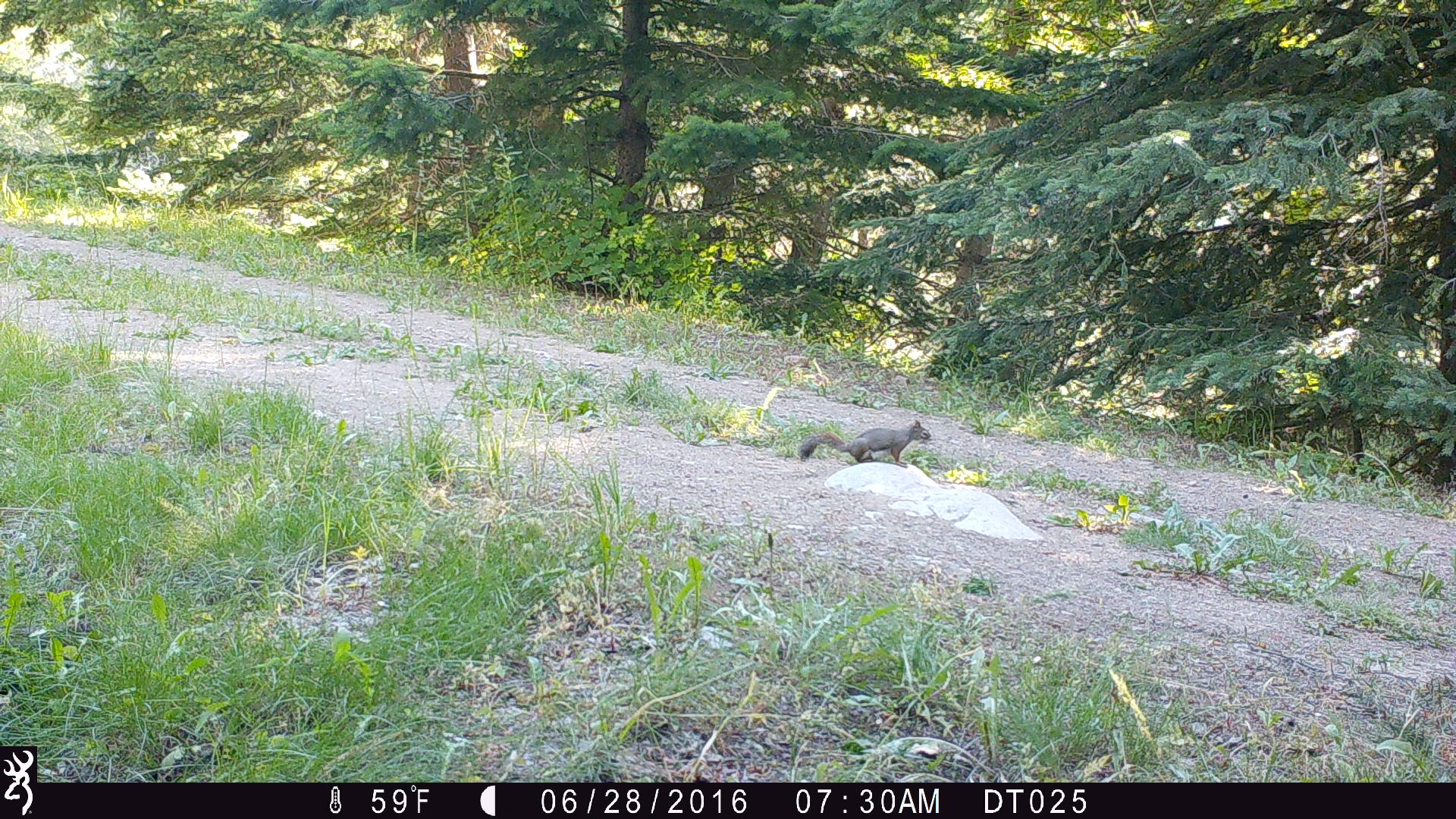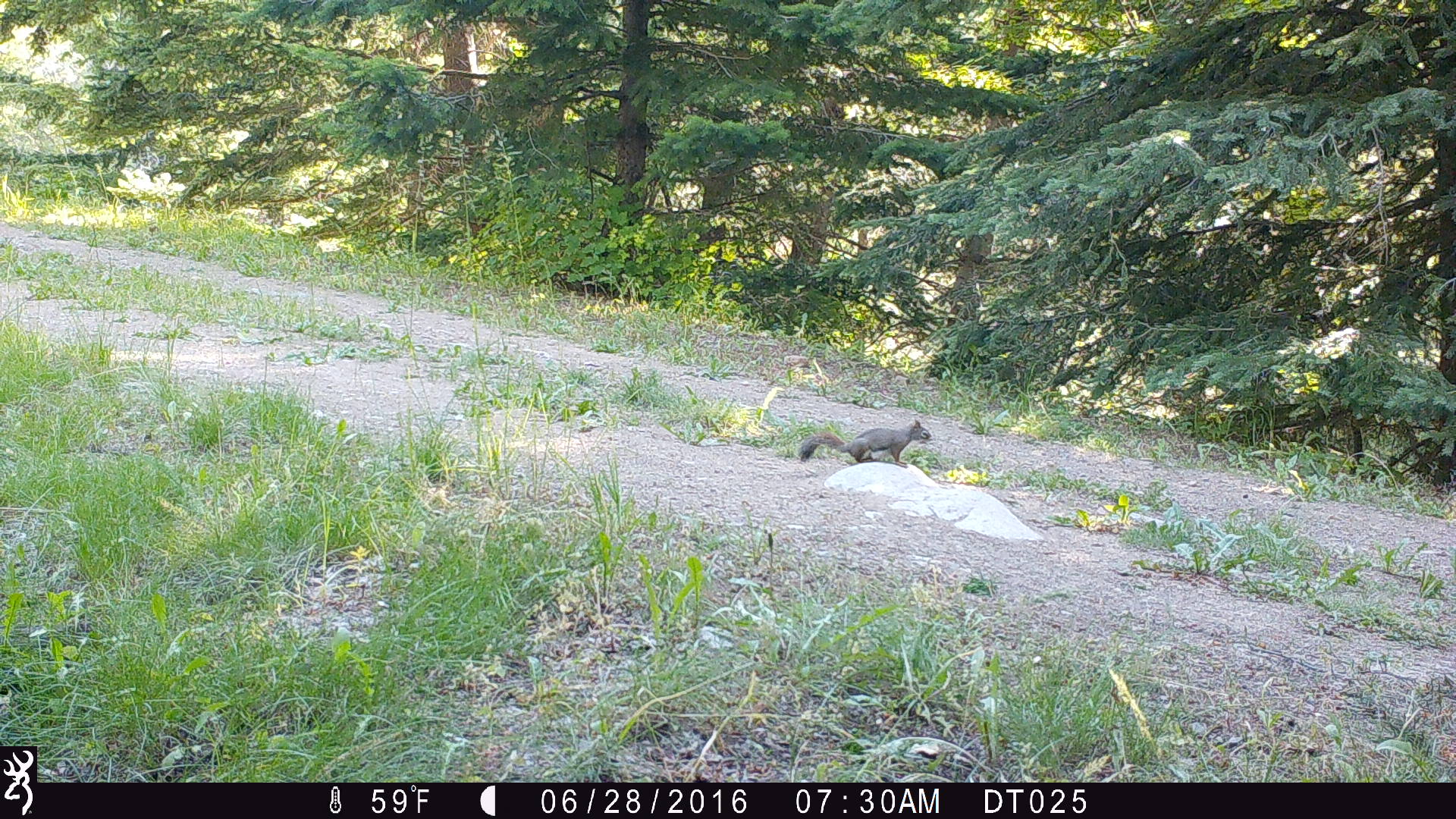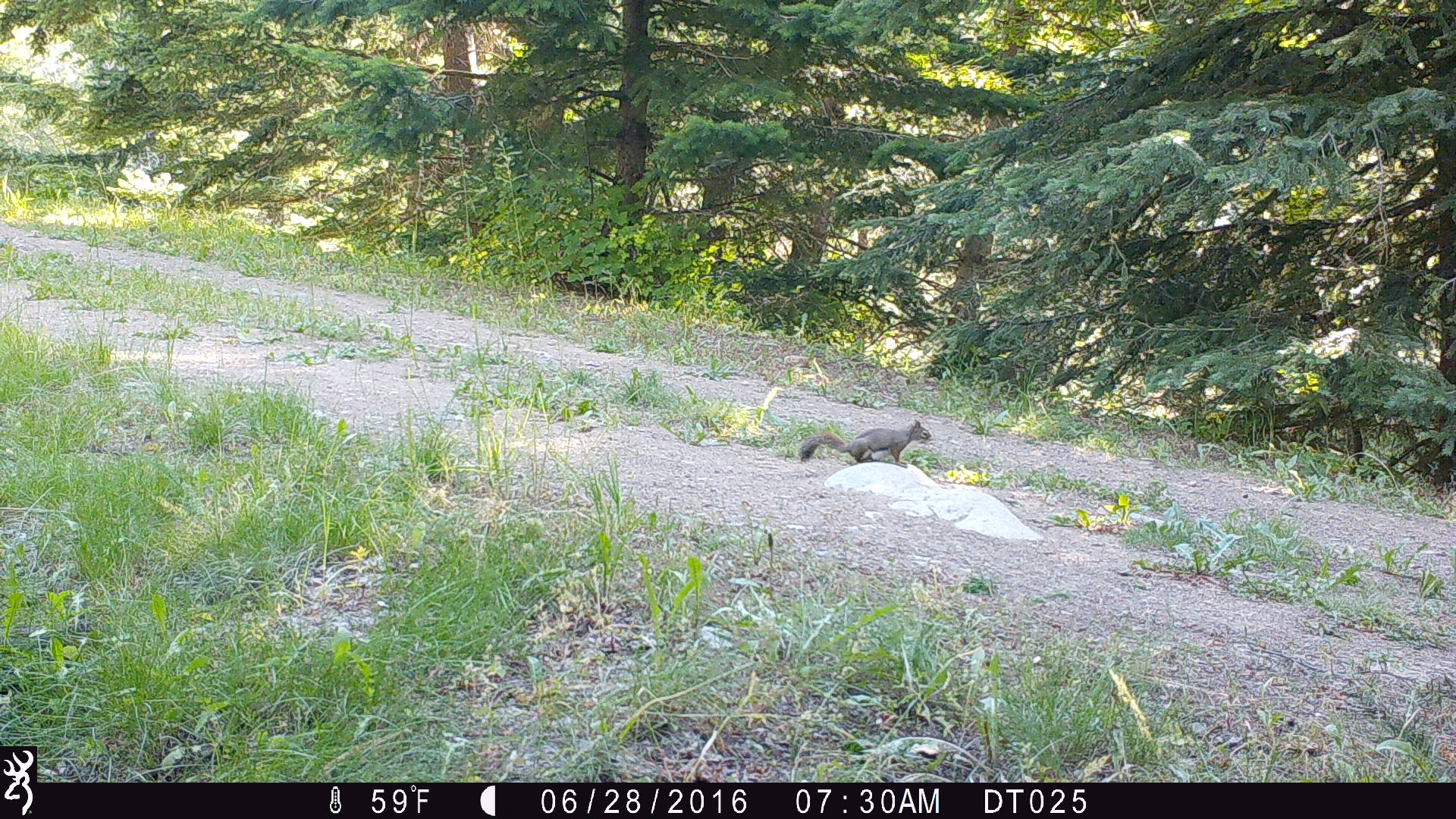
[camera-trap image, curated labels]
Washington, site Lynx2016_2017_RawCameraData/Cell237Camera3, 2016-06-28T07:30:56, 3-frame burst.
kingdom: Animalia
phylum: Chordata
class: Mammalia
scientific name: Mammalia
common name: small mammal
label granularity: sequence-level